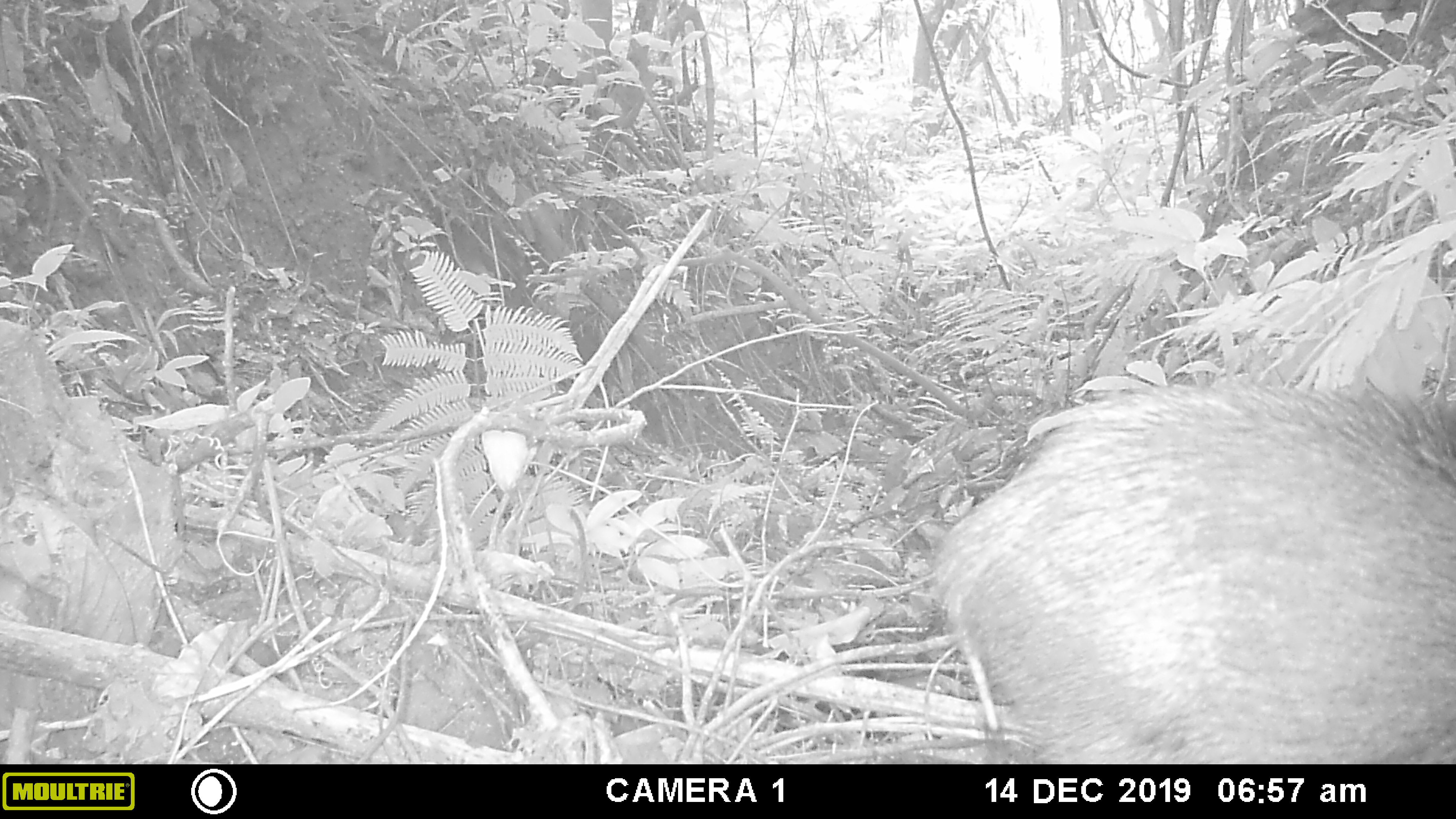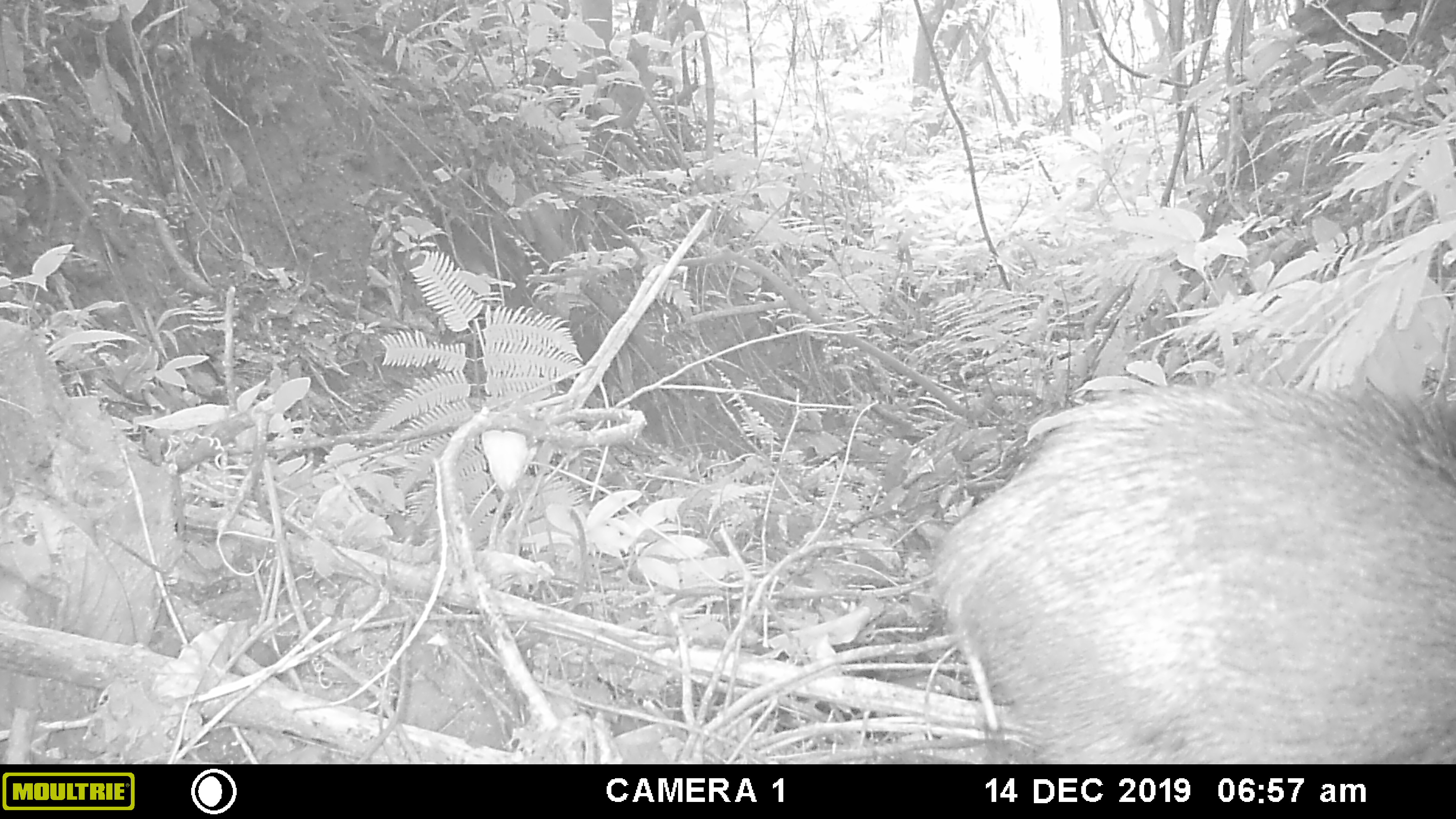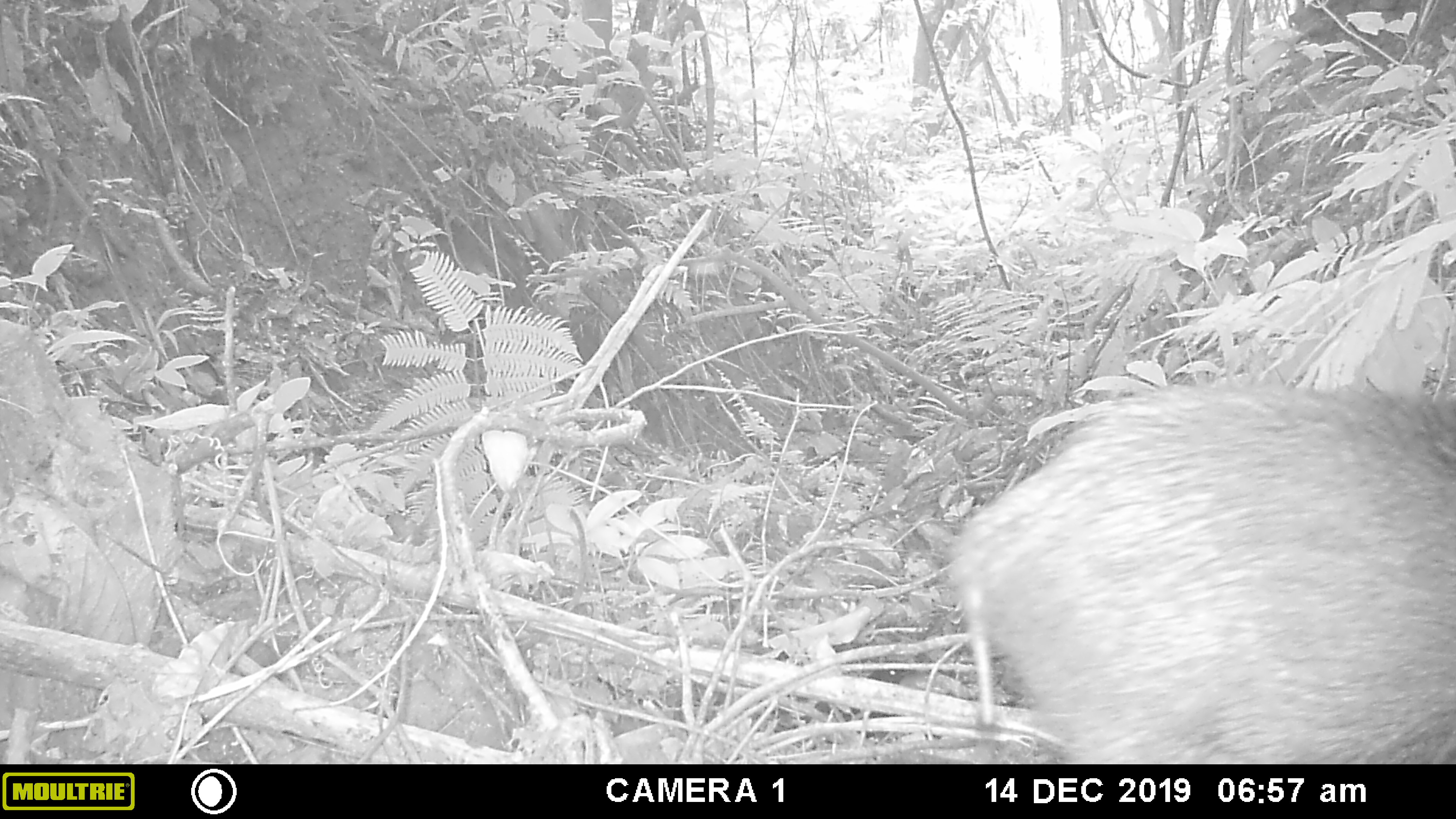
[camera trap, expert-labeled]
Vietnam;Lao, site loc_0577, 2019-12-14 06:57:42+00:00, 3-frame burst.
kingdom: Animalia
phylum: Chordata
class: Aves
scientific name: Aves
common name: bird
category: unidentified bird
Unidentified bird (bird) (Aves). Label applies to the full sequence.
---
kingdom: Animalia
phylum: Chordata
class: Mammalia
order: Artiodactyla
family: Suidae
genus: Sus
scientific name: Sus scrofa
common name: eurasian wild pig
Eurasian wild pig (Sus scrofa). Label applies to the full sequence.